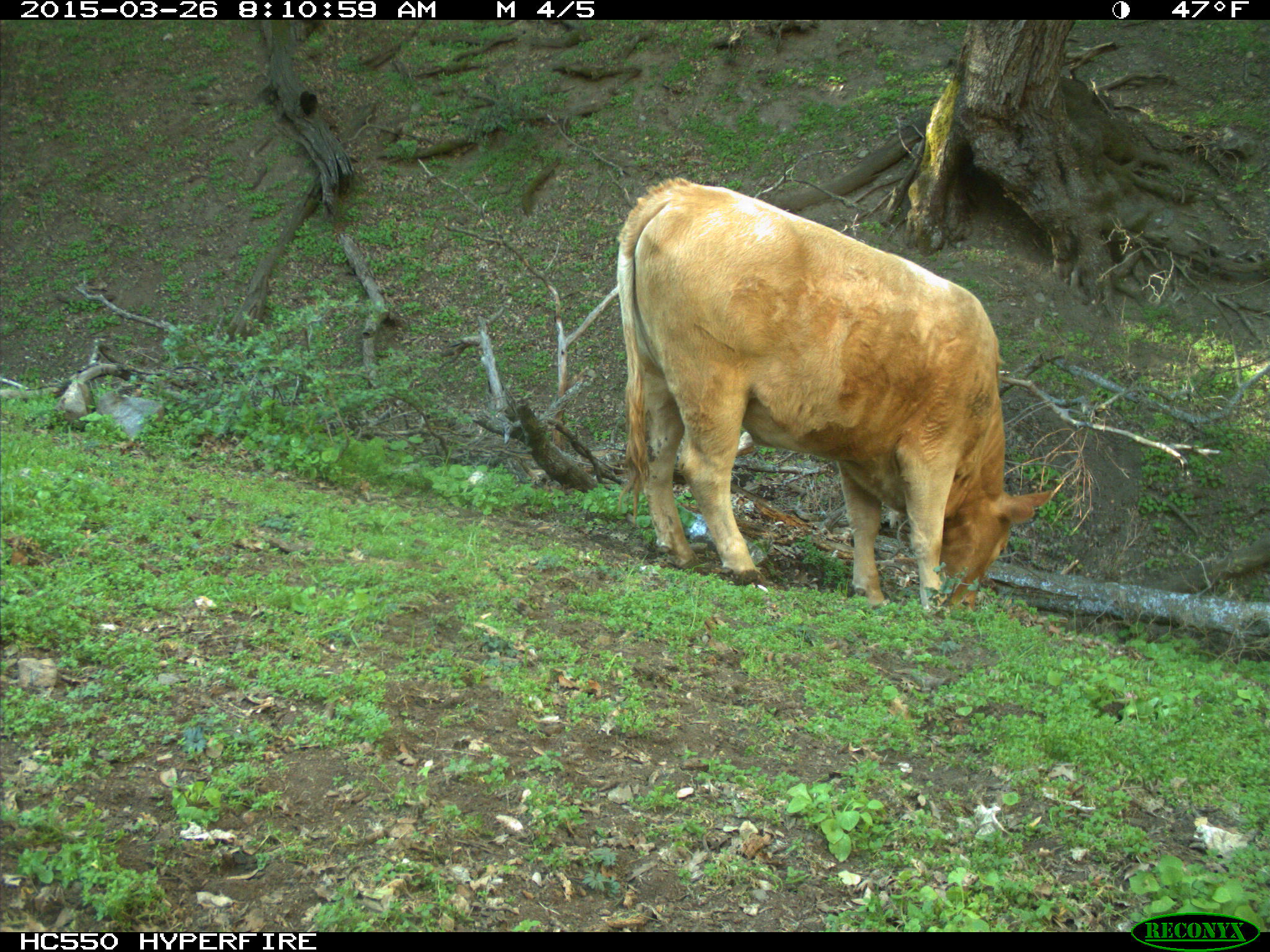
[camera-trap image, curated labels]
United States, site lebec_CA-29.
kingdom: Animalia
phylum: Chordata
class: Mammalia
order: Artiodactyla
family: Bovidae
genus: Bos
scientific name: Bos taurus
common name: domestic cow